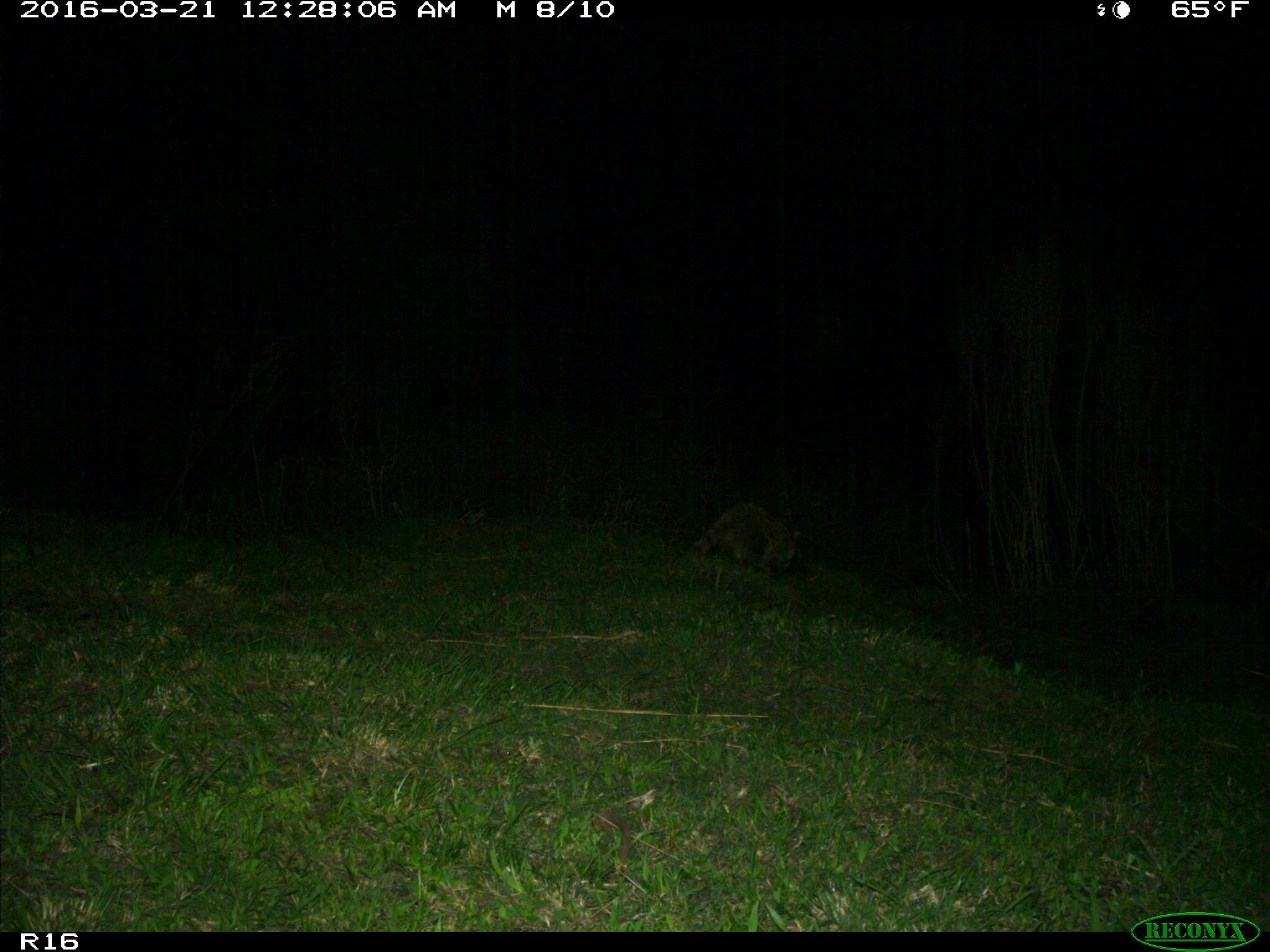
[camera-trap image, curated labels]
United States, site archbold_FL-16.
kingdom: Animalia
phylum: Chordata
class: Mammalia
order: Carnivora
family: Procyonidae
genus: Procyon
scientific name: Procyon lotor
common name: common raccoon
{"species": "Procyon lotor (common raccoon)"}